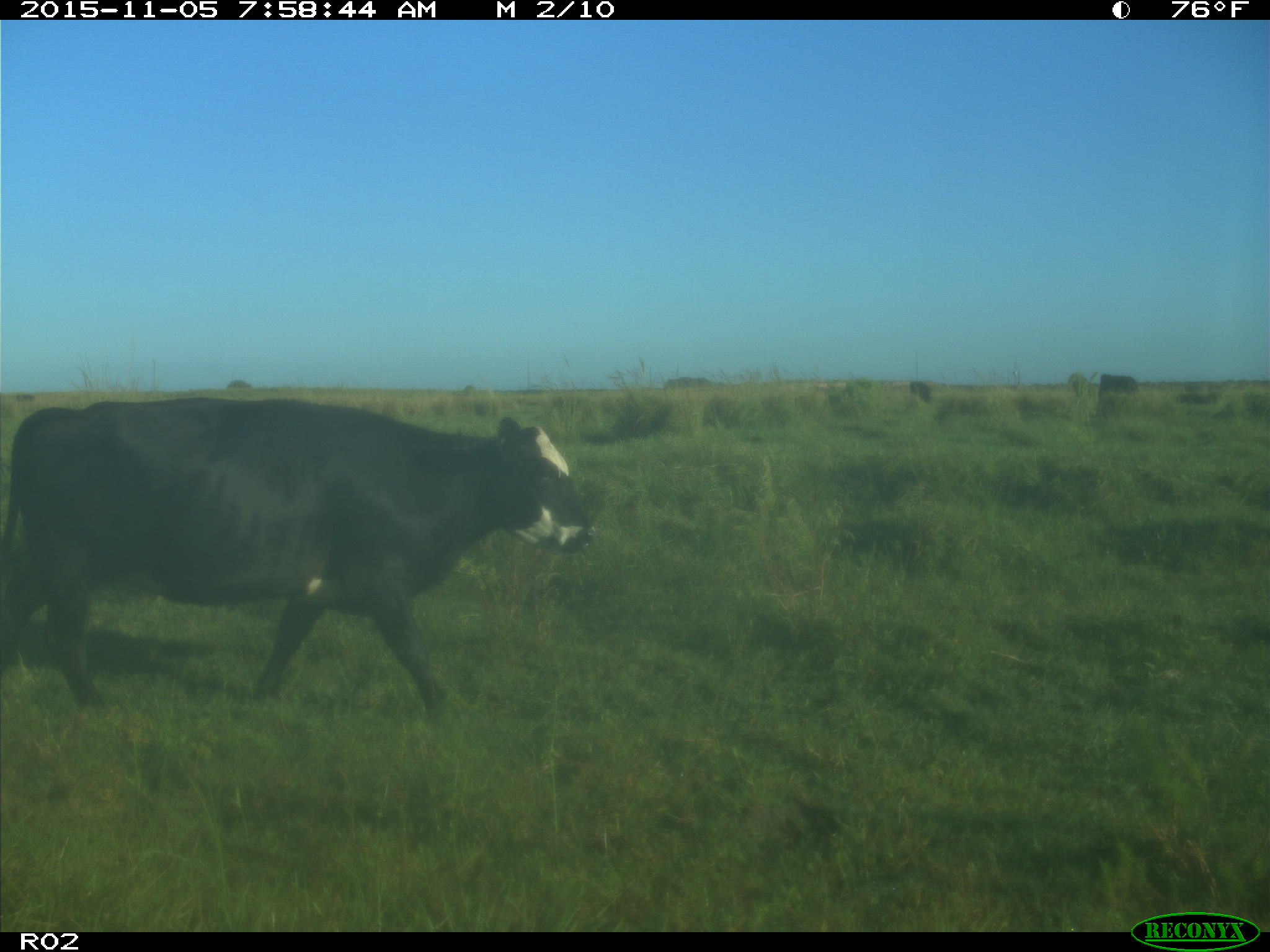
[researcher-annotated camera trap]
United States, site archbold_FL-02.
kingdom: Animalia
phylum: Chordata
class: Mammalia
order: Artiodactyla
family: Bovidae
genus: Bos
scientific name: Bos taurus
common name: domestic cow